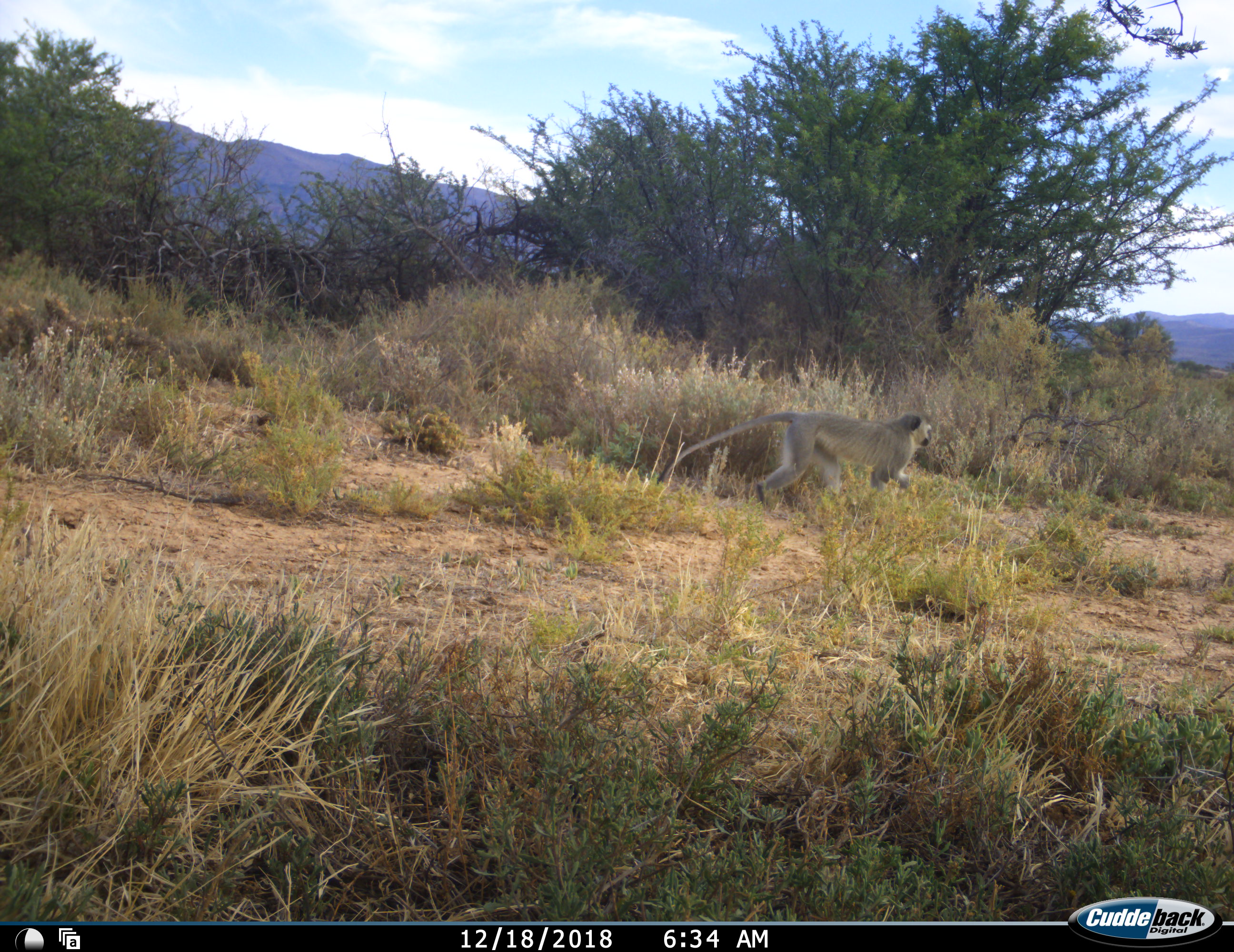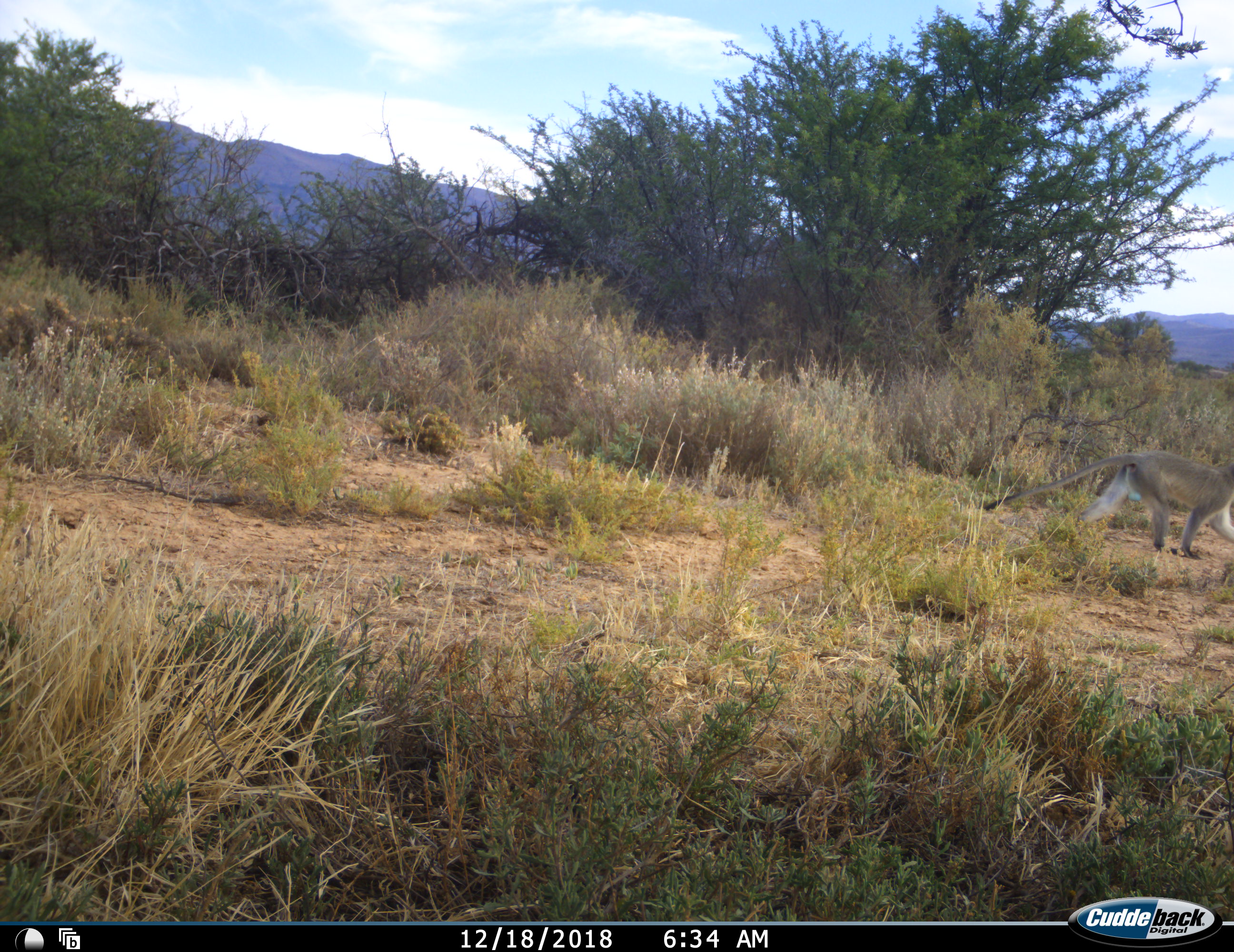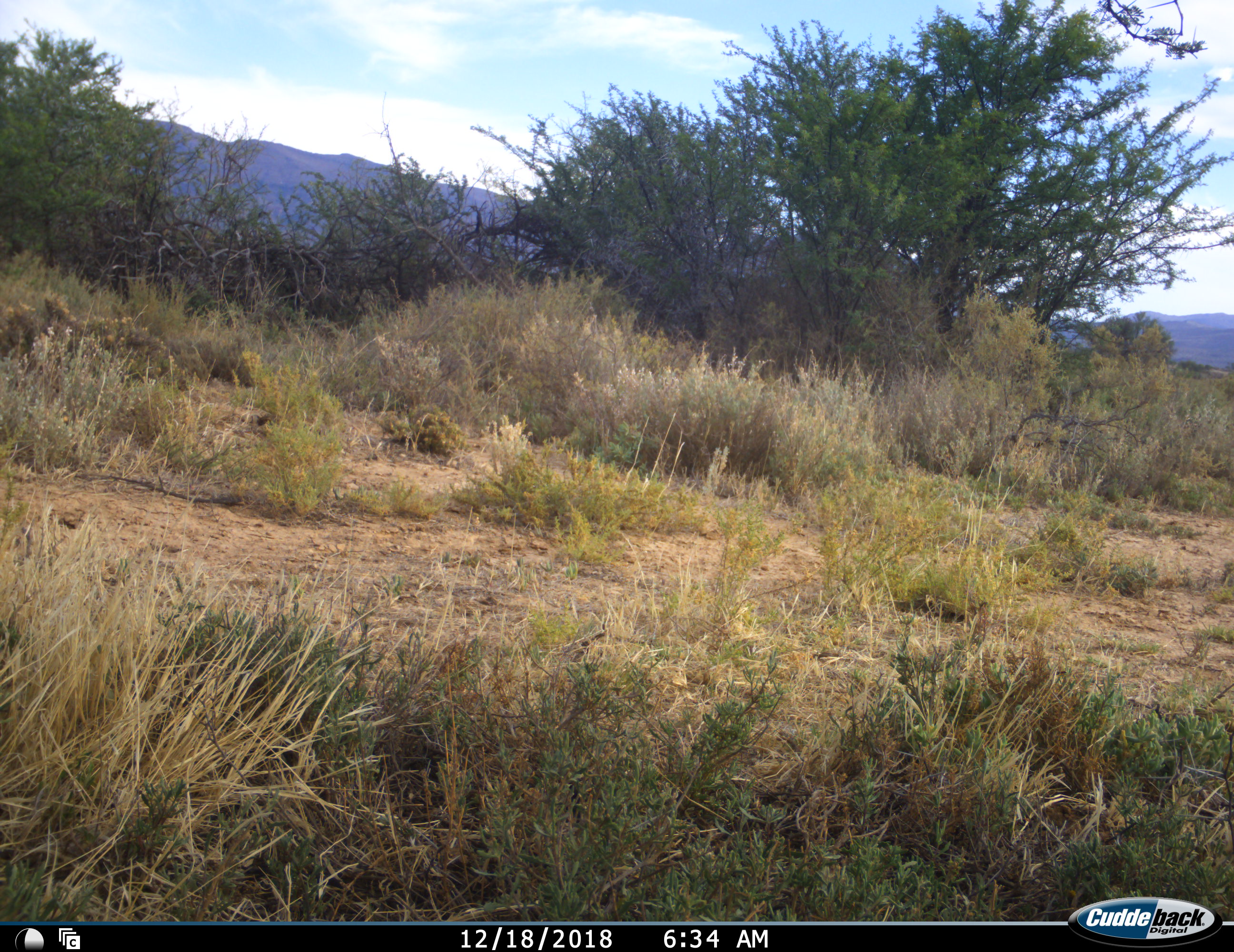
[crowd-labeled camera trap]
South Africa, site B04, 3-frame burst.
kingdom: Animalia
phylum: Chordata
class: Mammalia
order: Primates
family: Cercopithecidae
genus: Chlorocebus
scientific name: Chlorocebus pygerythrus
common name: vervet monkey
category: monkeyvervet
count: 1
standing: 0%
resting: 0%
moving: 100%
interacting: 0%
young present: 0%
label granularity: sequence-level